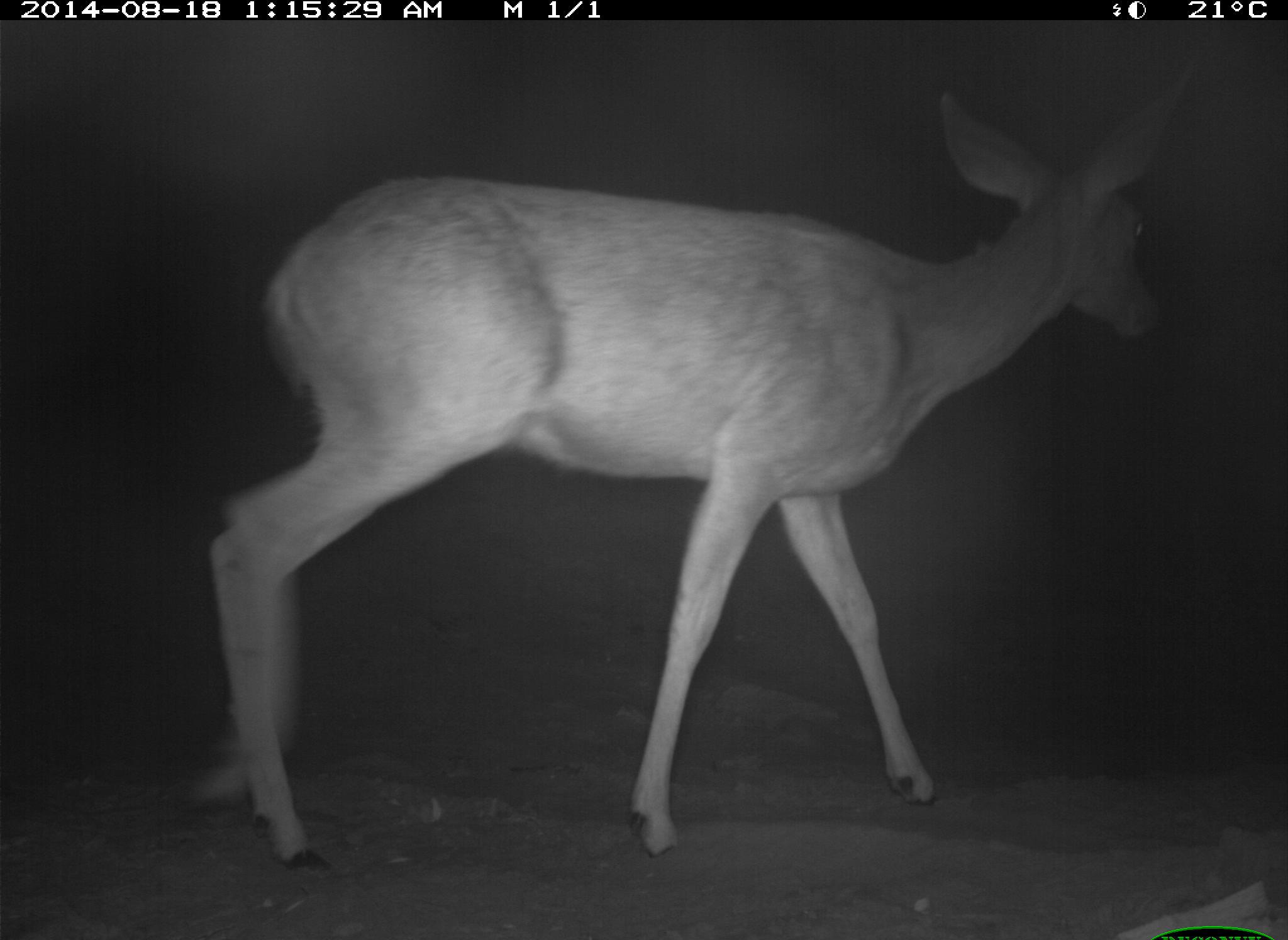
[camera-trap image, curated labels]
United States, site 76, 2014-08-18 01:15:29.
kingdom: Animalia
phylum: Chordata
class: Mammalia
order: Artiodactyla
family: Cervidae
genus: Odocoileus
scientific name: Odocoileus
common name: deer